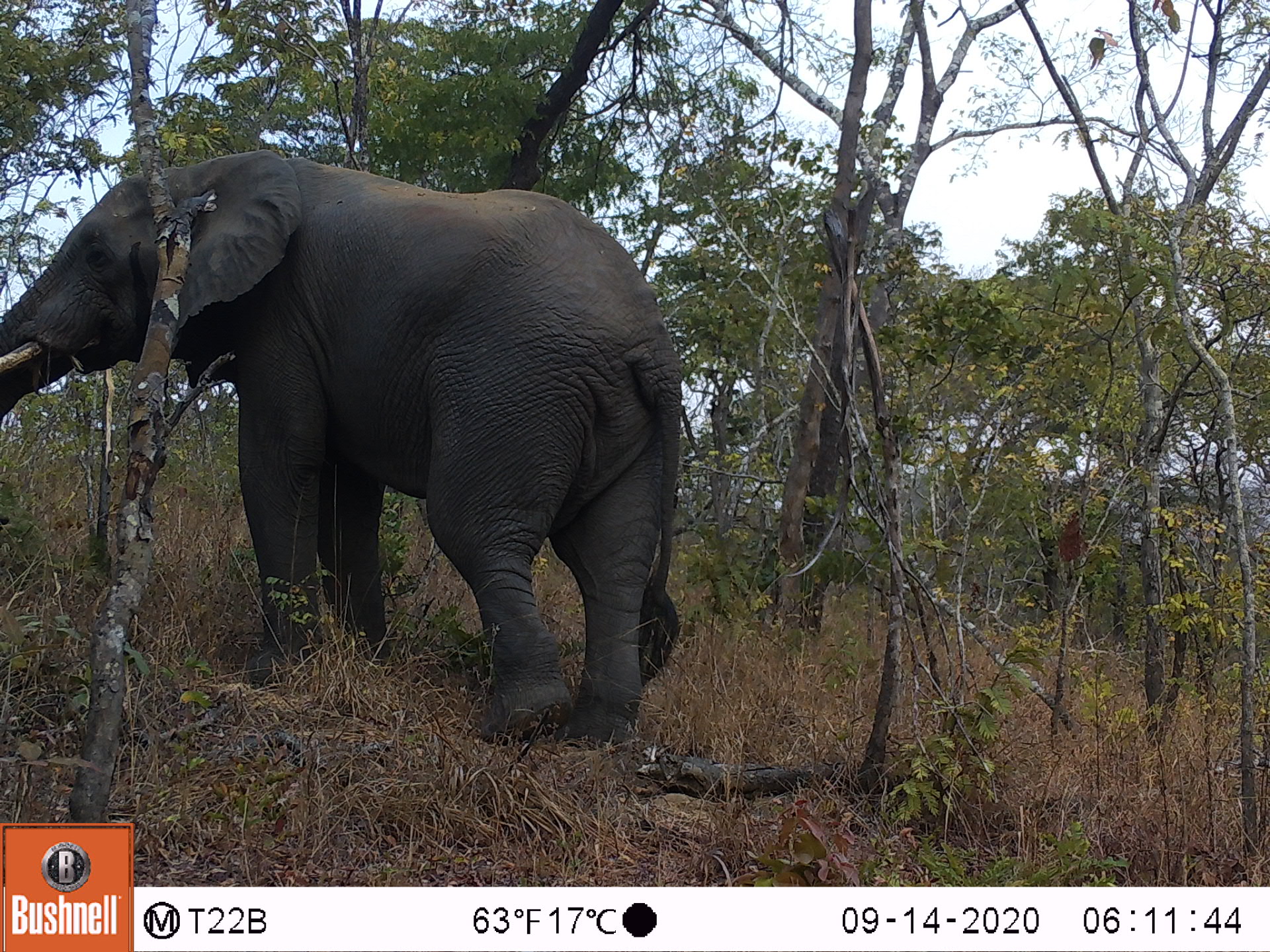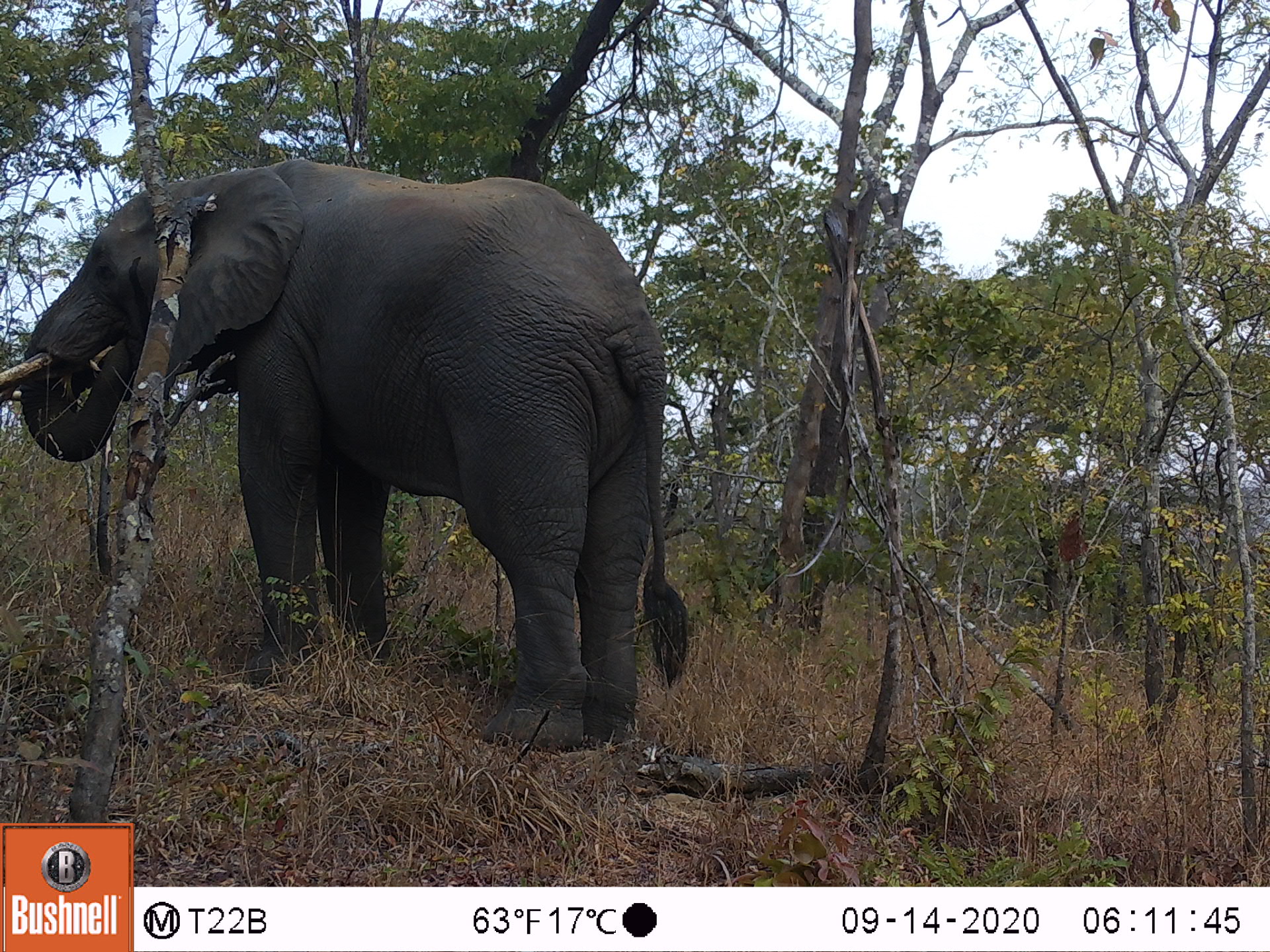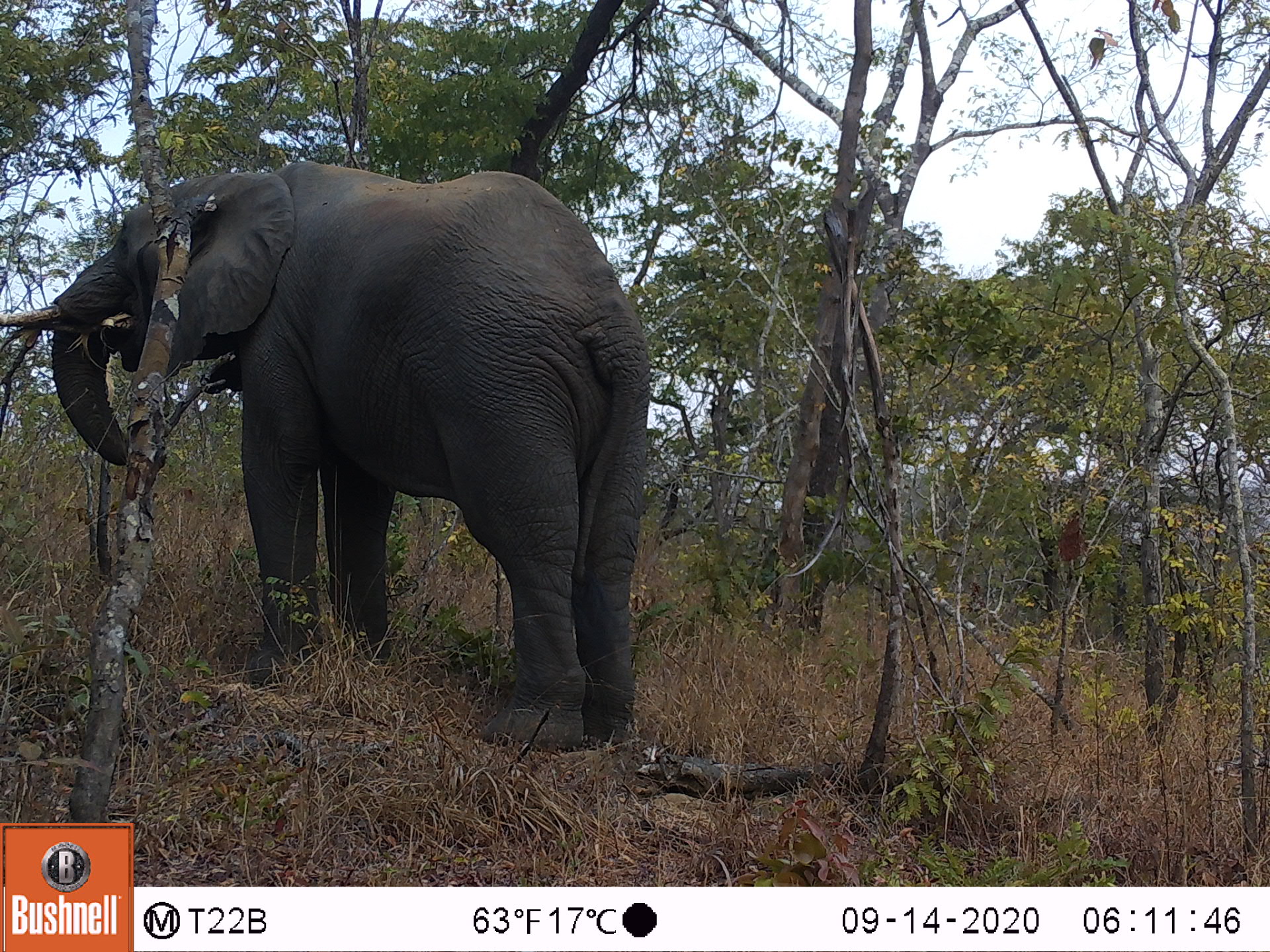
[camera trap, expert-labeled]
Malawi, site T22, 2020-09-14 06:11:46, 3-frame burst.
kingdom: Animalia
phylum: Chordata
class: Mammalia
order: Proboscidea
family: Elephantidae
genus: Loxodonta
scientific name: Loxodonta africana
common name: african savanna elephant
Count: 1.